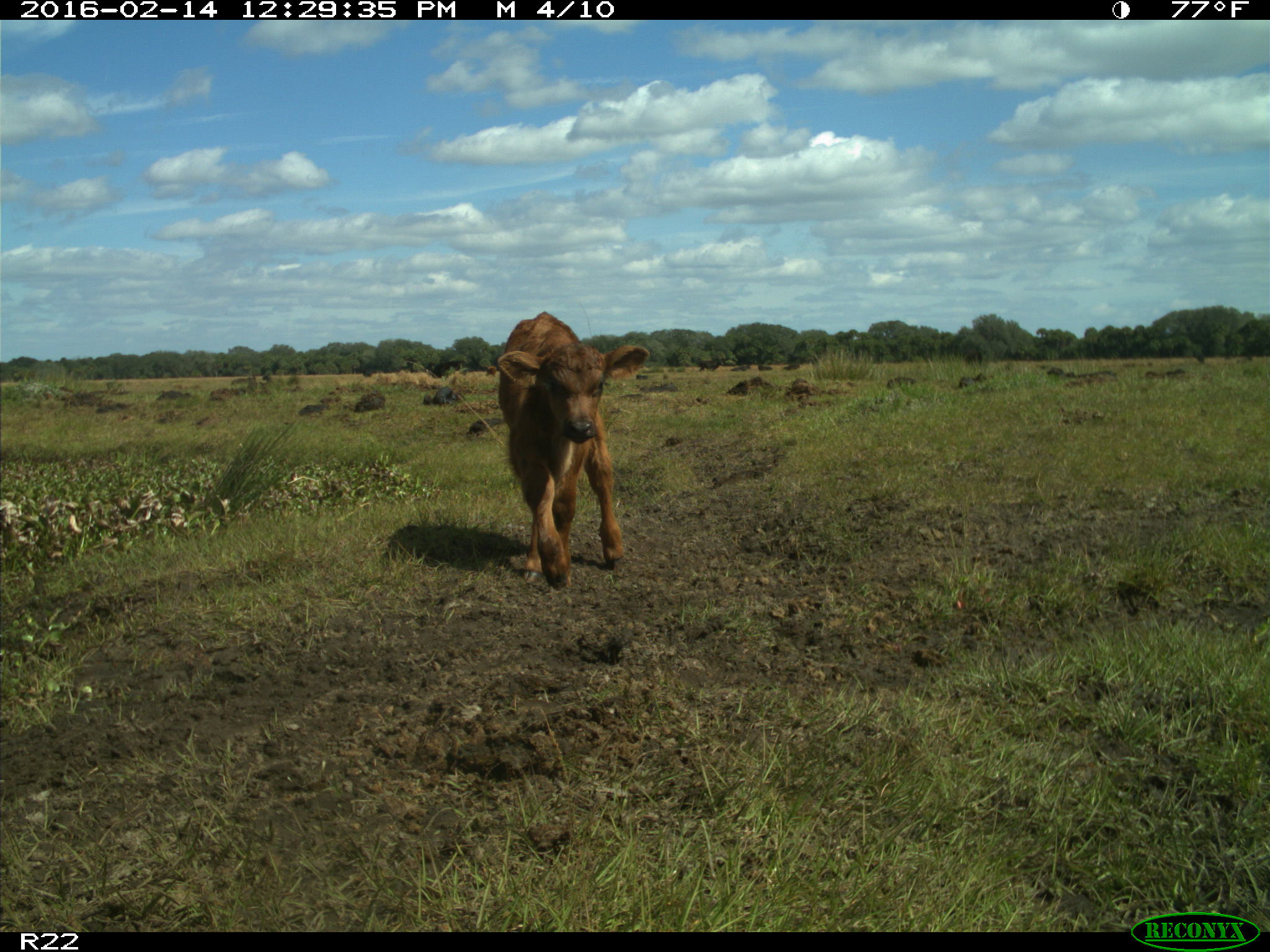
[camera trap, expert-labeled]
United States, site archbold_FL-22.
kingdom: Animalia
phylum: Chordata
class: Mammalia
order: Artiodactyla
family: Bovidae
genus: Bos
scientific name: Bos taurus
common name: domestic cow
Bos taurus (domestic cow).